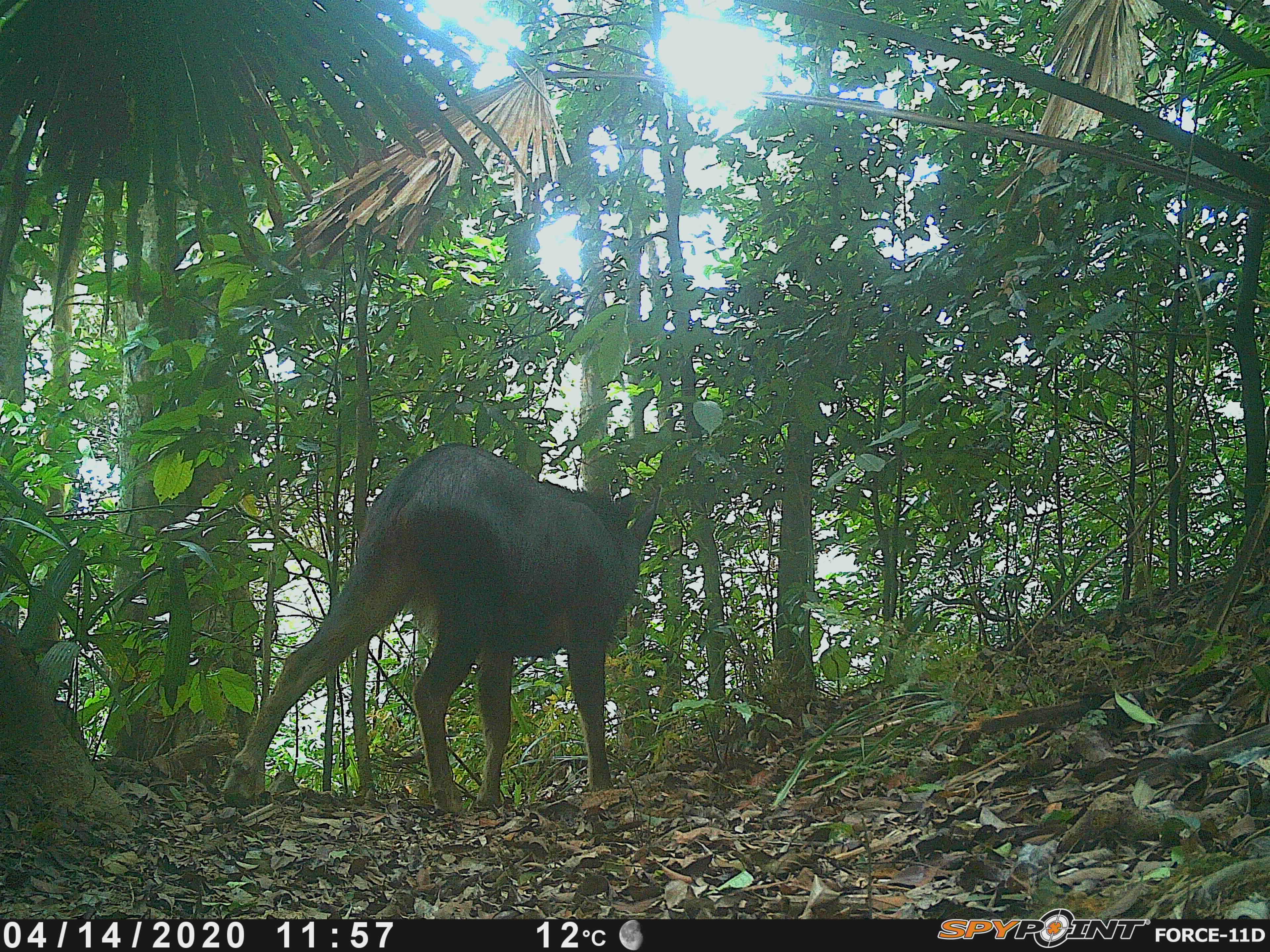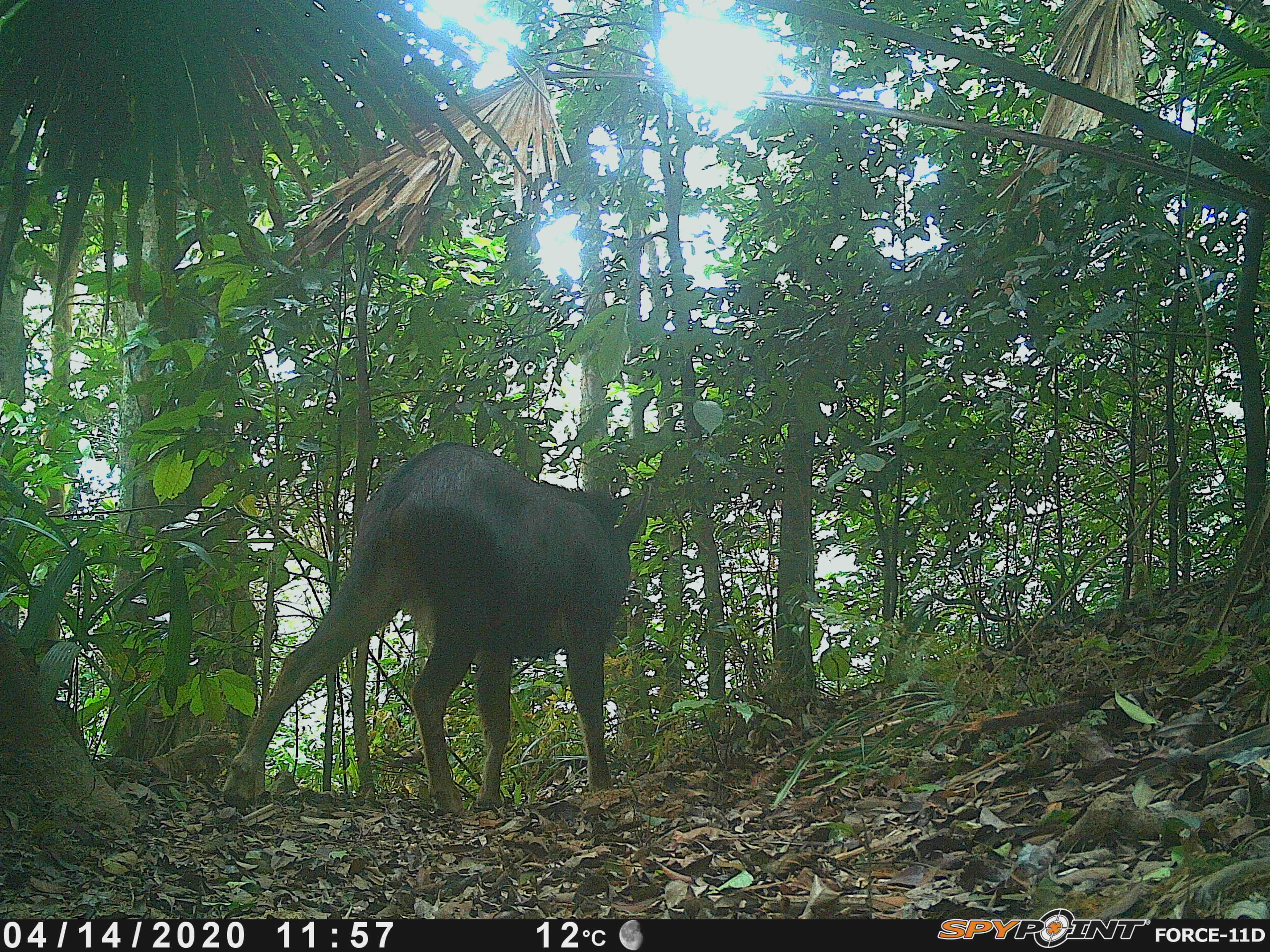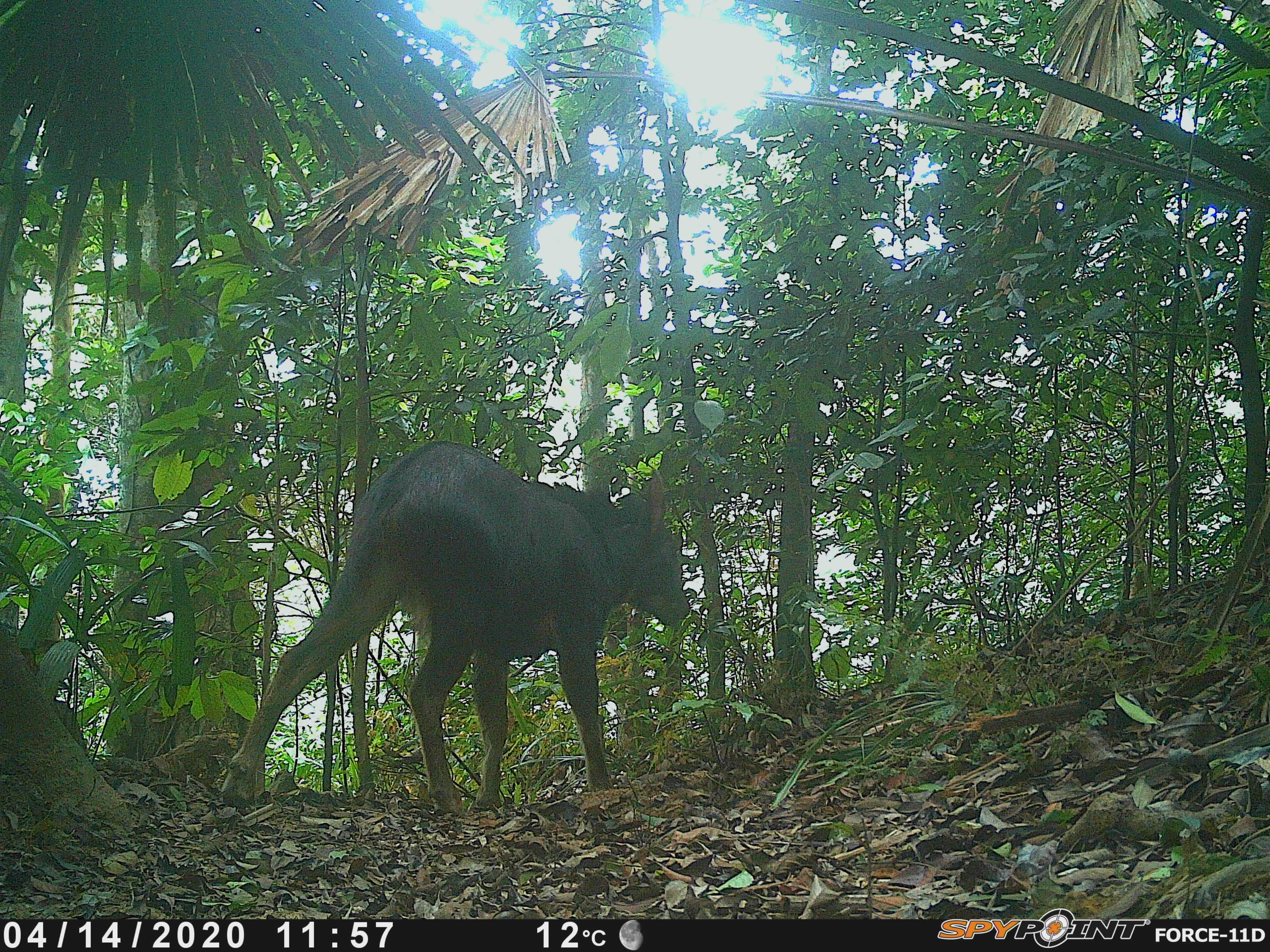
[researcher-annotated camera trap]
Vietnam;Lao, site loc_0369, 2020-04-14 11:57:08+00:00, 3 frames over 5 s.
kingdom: Animalia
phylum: Chordata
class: Mammalia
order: Artiodactyla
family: Bovidae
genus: Capricornis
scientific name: Capricornis sumatraensis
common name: chinese serow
Chinese serow (Capricornis sumatraensis). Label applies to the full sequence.